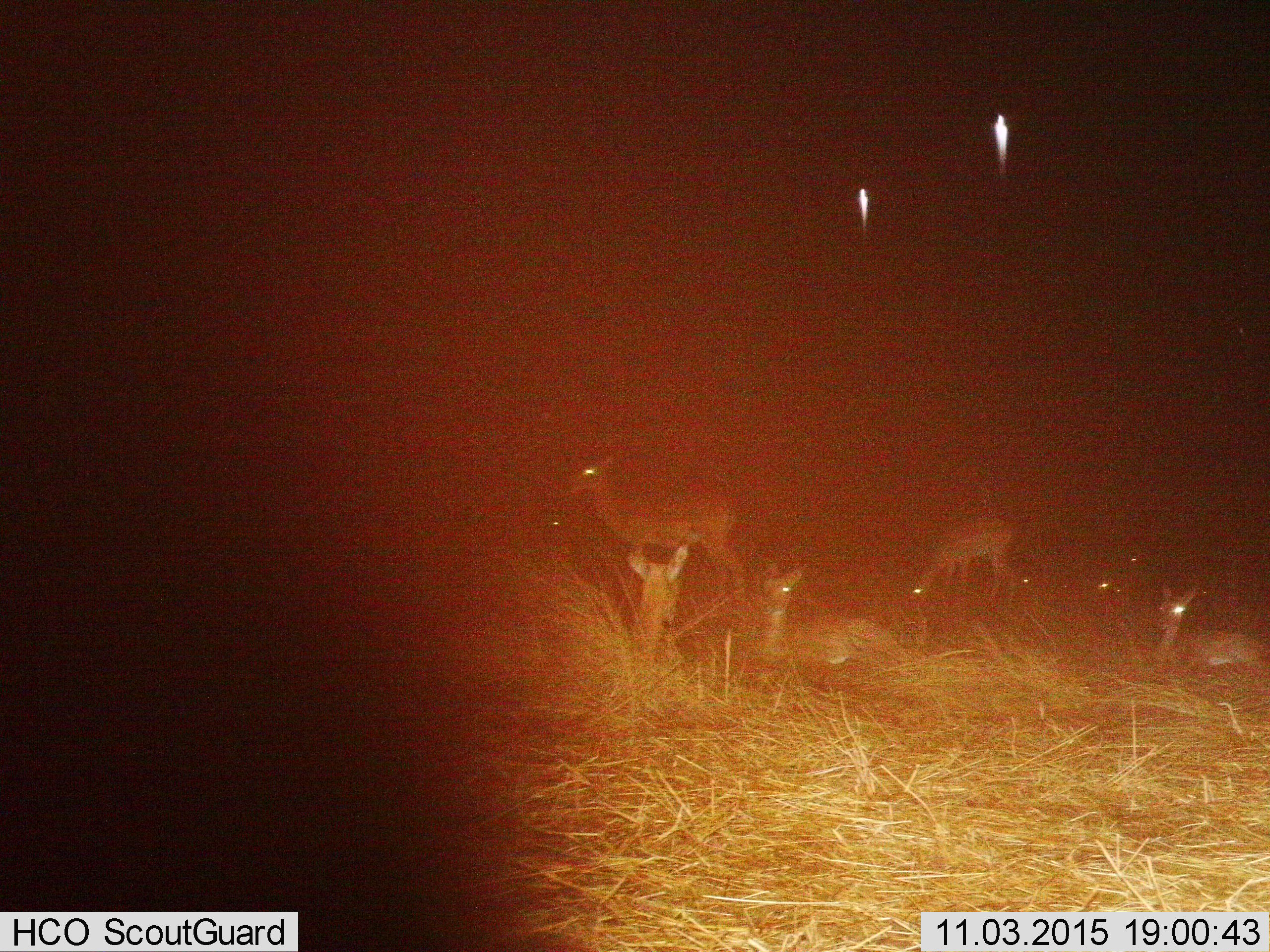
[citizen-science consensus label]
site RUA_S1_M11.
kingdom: Animalia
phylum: Chordata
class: Mammalia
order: Artiodactyla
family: Bovidae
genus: Aepyceros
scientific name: Aepyceros melampus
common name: impala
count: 9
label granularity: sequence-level